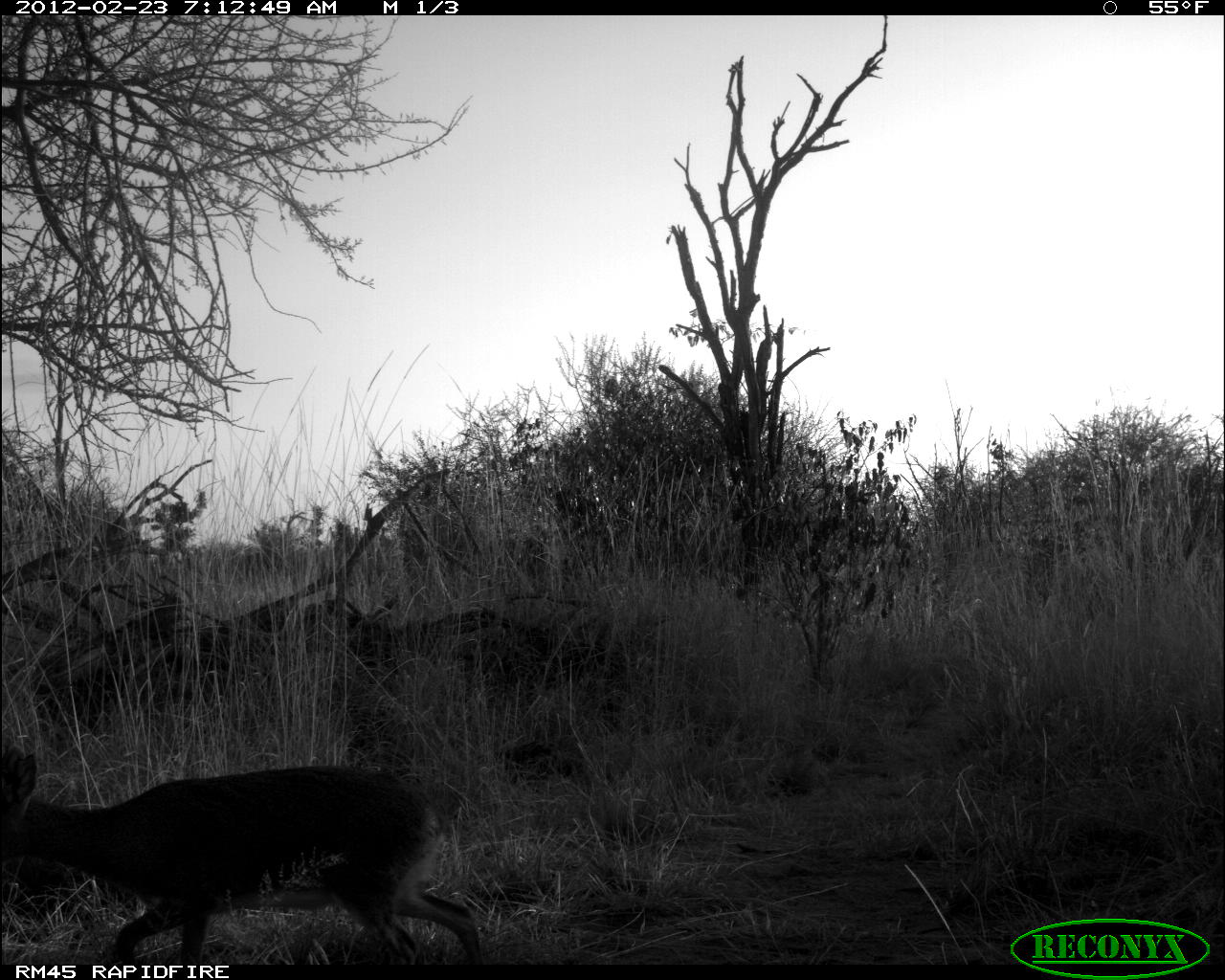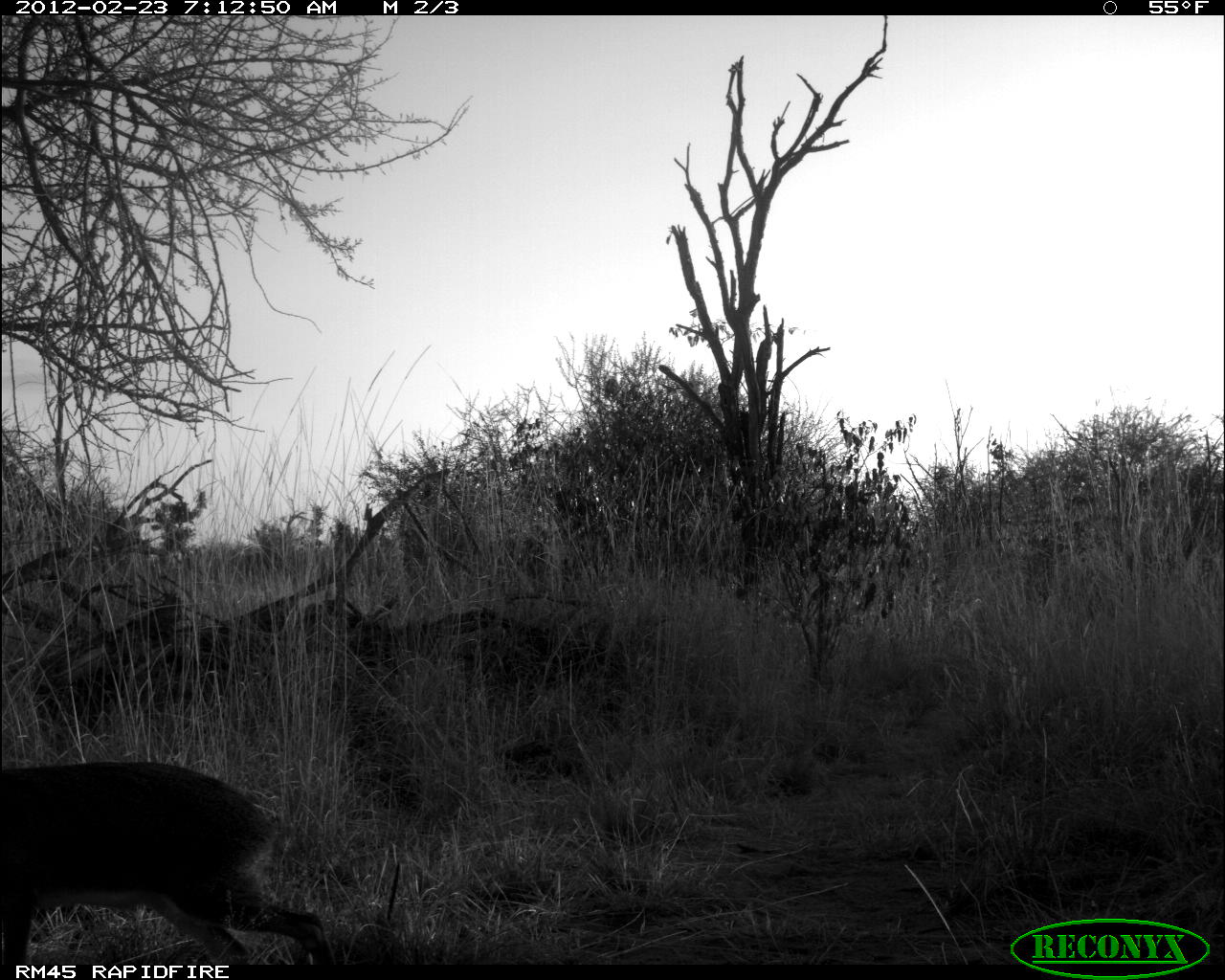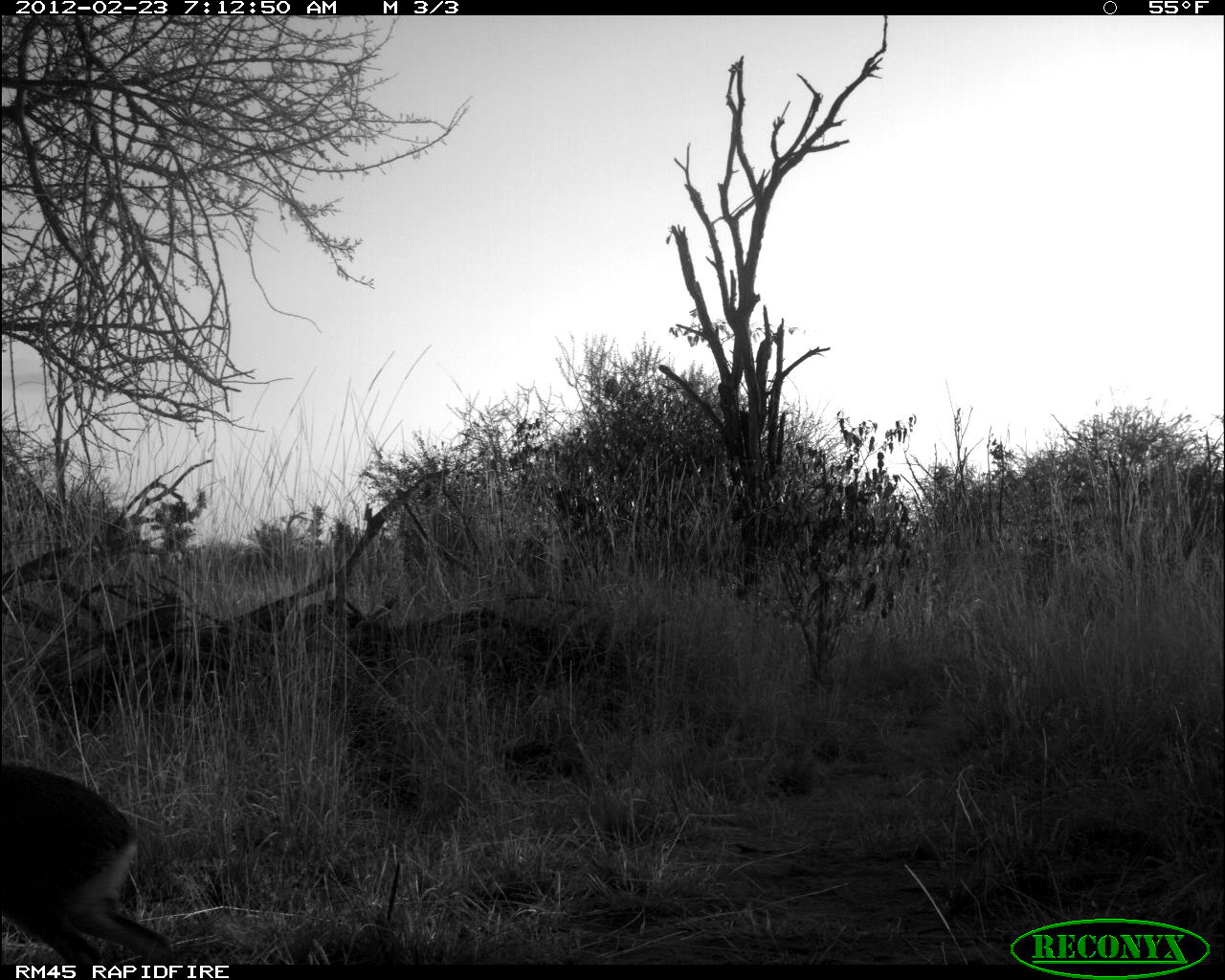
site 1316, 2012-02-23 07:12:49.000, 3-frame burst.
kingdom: Animalia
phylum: Chordata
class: Mammalia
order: Artiodactyla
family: Bovidae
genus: Madoqua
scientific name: Madoqua guentheri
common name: günther's dik-dik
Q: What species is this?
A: Madoqua guentheri (günther's dik-dik).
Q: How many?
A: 1.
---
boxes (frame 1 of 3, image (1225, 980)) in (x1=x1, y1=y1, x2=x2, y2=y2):
madoqua guentheri: (x1=0, y1=742, x2=482, y2=960)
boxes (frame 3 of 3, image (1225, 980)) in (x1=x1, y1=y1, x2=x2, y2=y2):
madoqua guentheri: (x1=0, y1=760, x2=175, y2=962)